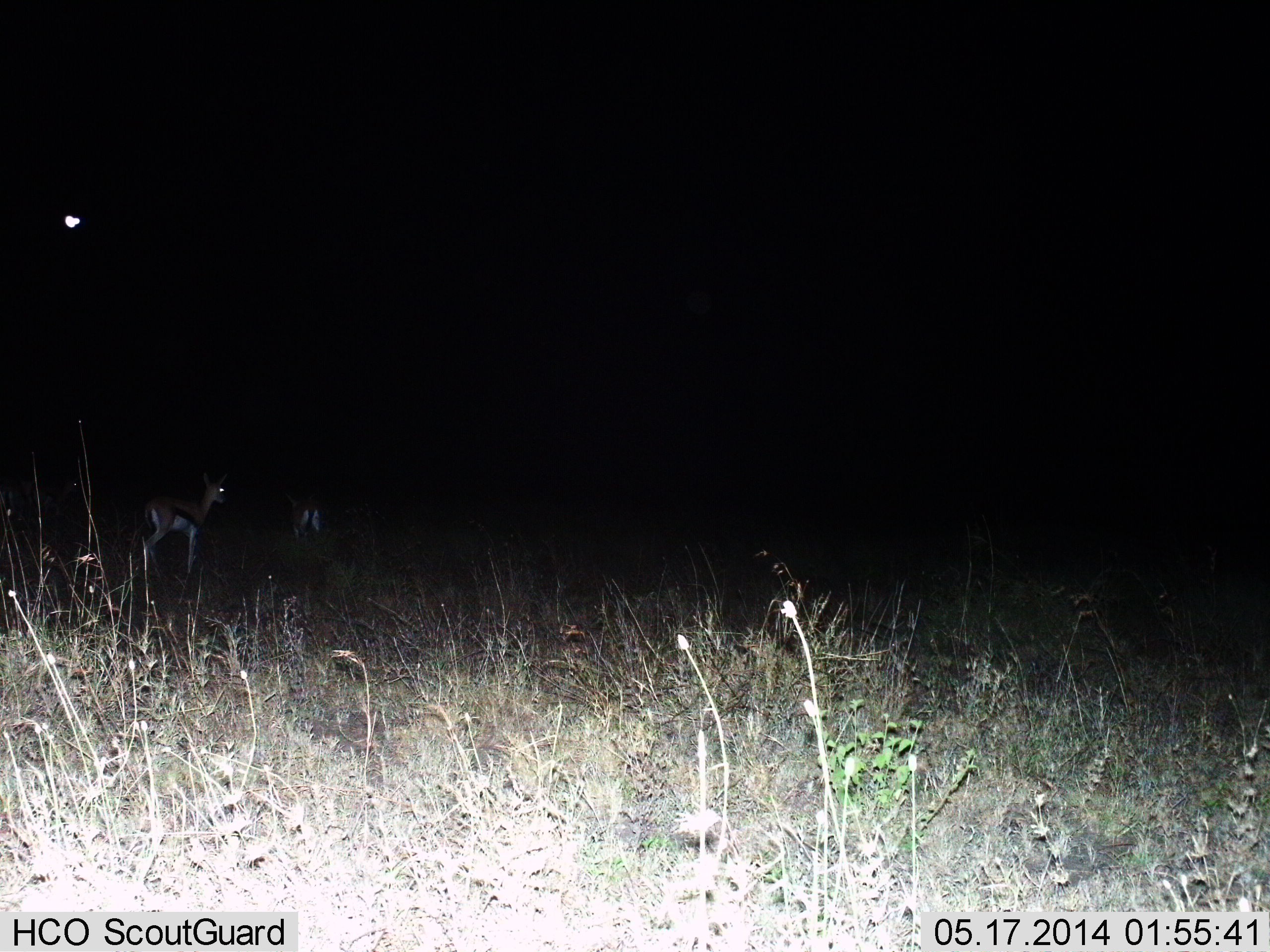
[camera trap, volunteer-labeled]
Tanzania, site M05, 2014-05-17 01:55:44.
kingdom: Animalia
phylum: Chordata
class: Mammalia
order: Artiodactyla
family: Bovidae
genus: Eudorcas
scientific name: Eudorcas thomsonii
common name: thomson's gazelle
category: gazellethomsons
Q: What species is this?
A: Gazellethomsons (thomson's gazelle) (Eudorcas thomsonii).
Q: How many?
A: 2.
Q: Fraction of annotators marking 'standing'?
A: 82%.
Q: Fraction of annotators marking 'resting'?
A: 0%.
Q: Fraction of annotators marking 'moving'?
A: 18%.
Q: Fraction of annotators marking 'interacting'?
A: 0%.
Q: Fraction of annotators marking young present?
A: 0%.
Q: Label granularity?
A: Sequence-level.